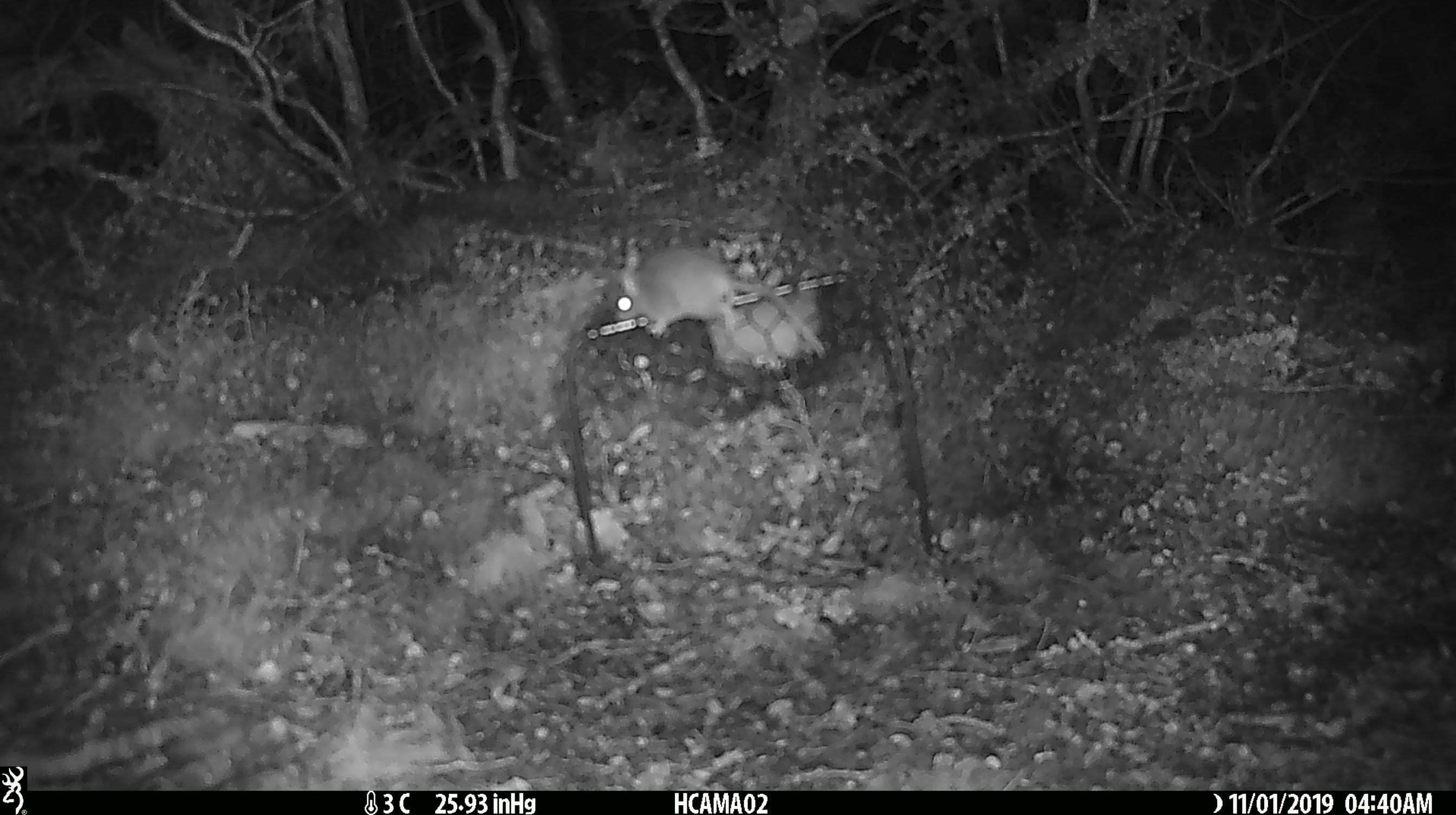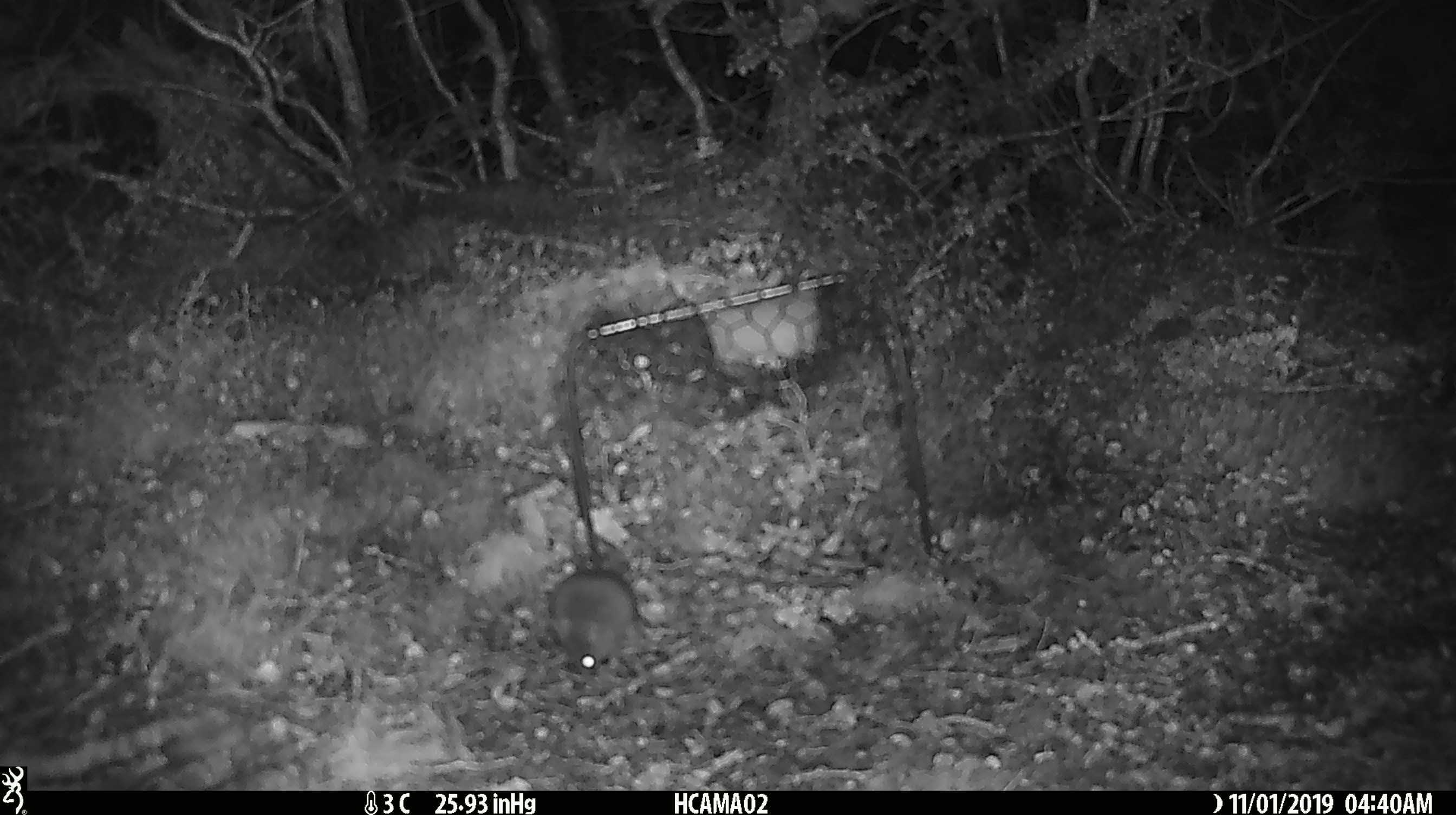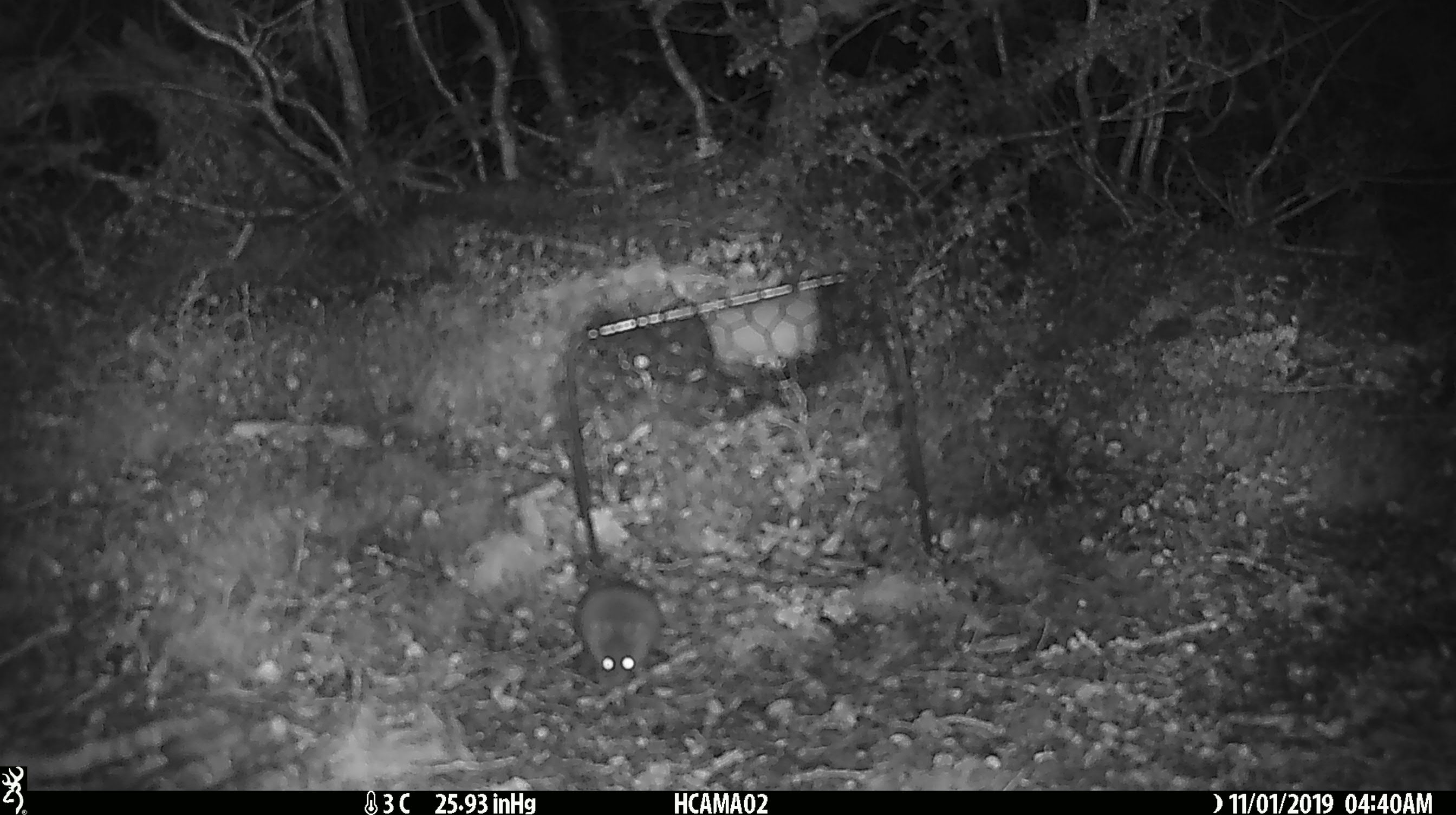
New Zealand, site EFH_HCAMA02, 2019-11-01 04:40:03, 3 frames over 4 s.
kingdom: Animalia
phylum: Chordata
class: Mammalia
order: Rodentia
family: Muridae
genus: Mus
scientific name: Mus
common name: mouse